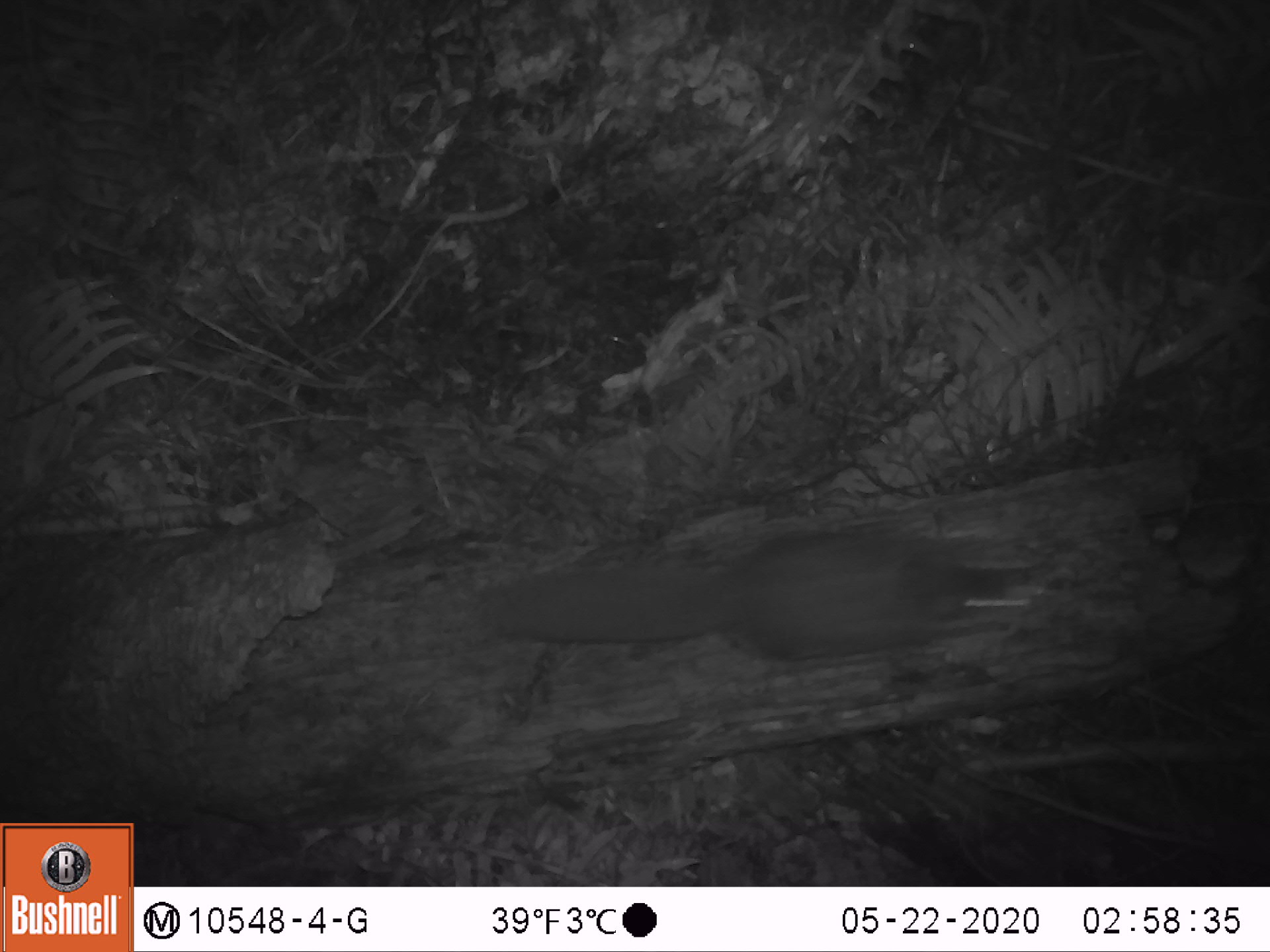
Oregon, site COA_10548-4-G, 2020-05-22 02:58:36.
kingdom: Animalia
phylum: Chordata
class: Mammalia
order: Rodentia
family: Sciuridae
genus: Glaucomys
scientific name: Glaucomys oregonensis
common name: humboldt's flying squirrel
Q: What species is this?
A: Humboldt's flying squirrel (Glaucomys oregonensis).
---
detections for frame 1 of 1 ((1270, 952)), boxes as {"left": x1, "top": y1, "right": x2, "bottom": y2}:
humboldt's flying squirrel: {"left": 456, "top": 507, "right": 1050, "bottom": 672}